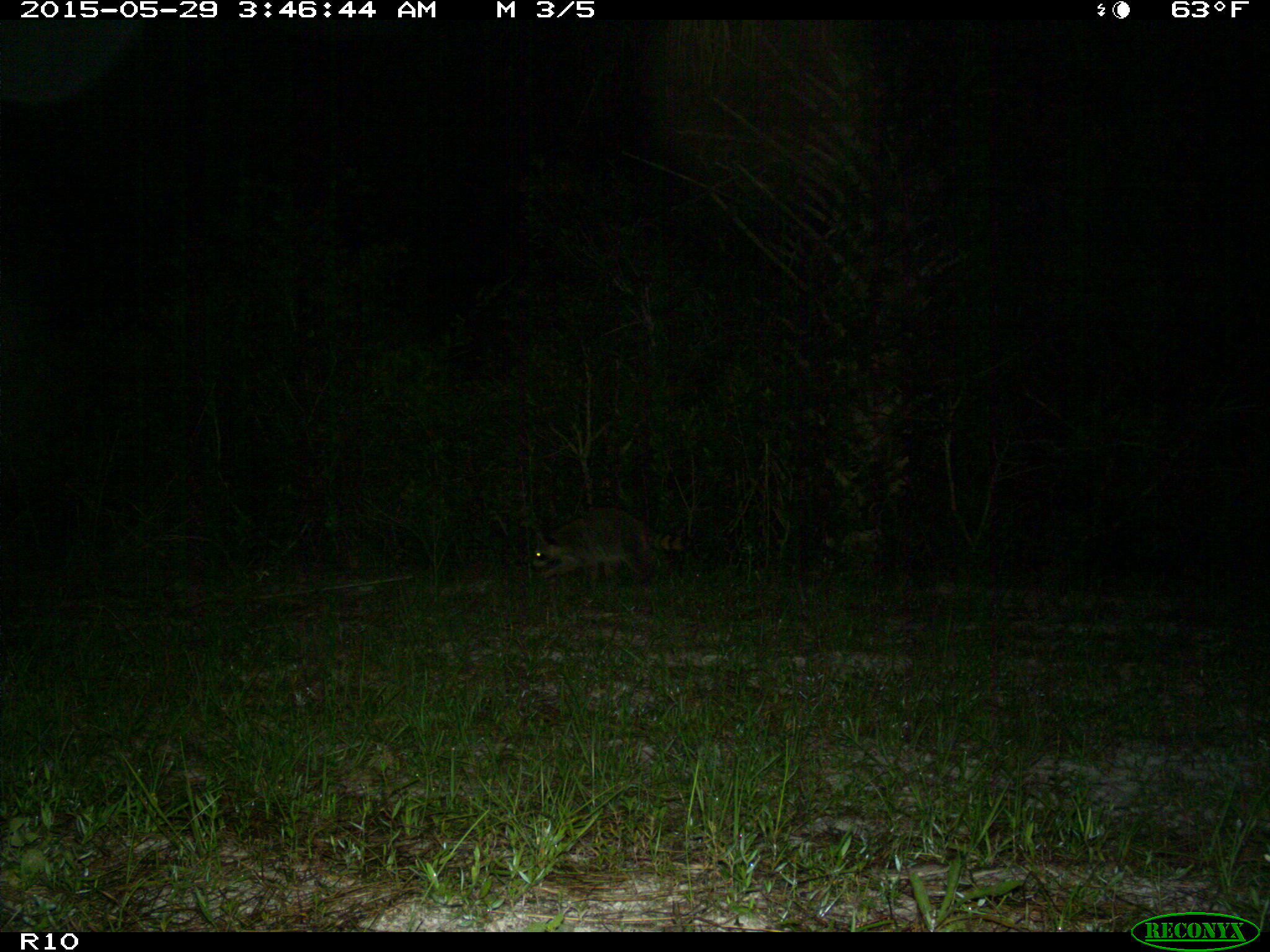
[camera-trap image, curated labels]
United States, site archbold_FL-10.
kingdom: Animalia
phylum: Chordata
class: Mammalia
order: Carnivora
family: Procyonidae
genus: Procyon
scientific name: Procyon lotor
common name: common raccoon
Procyon lotor (common raccoon).